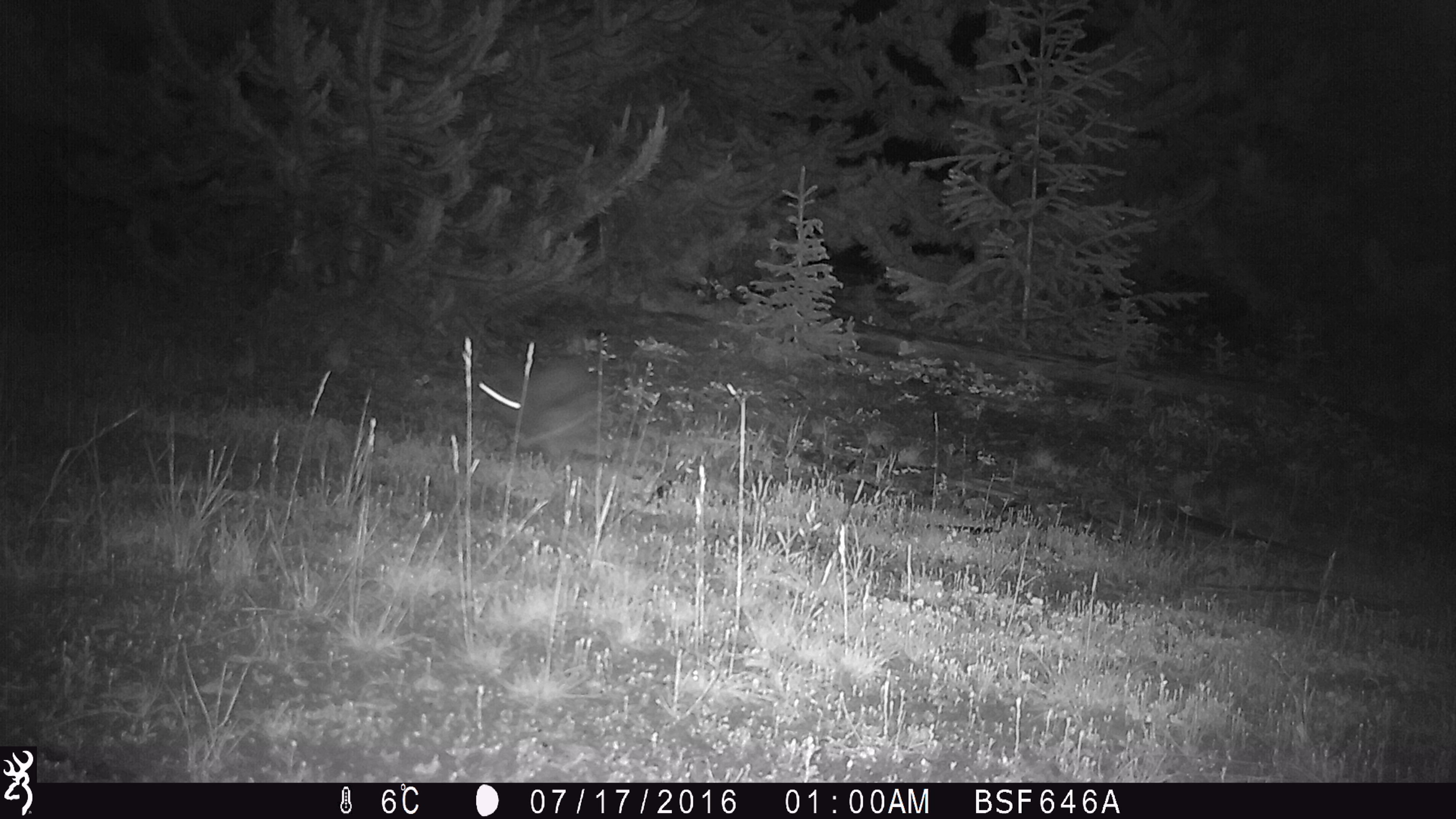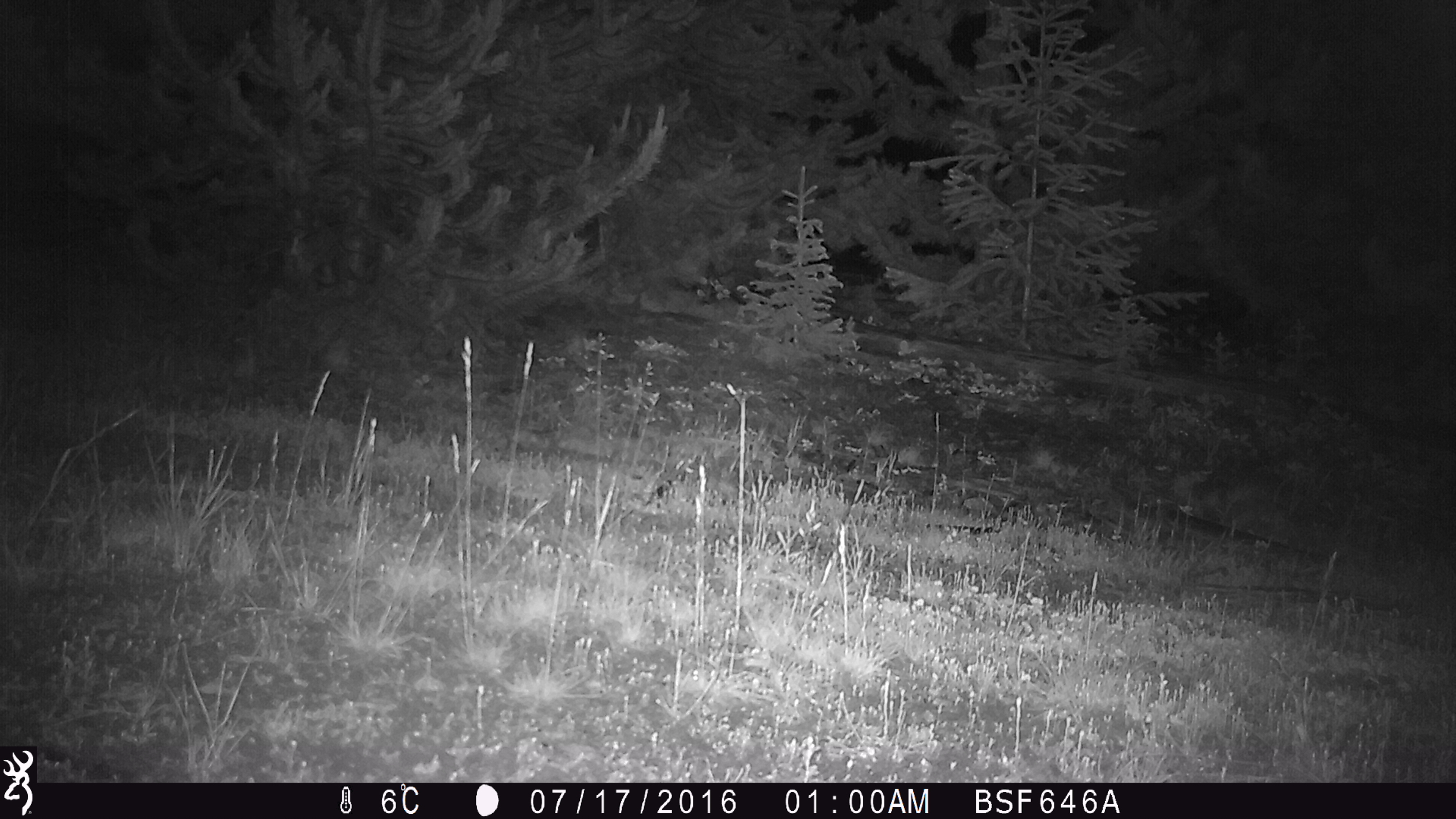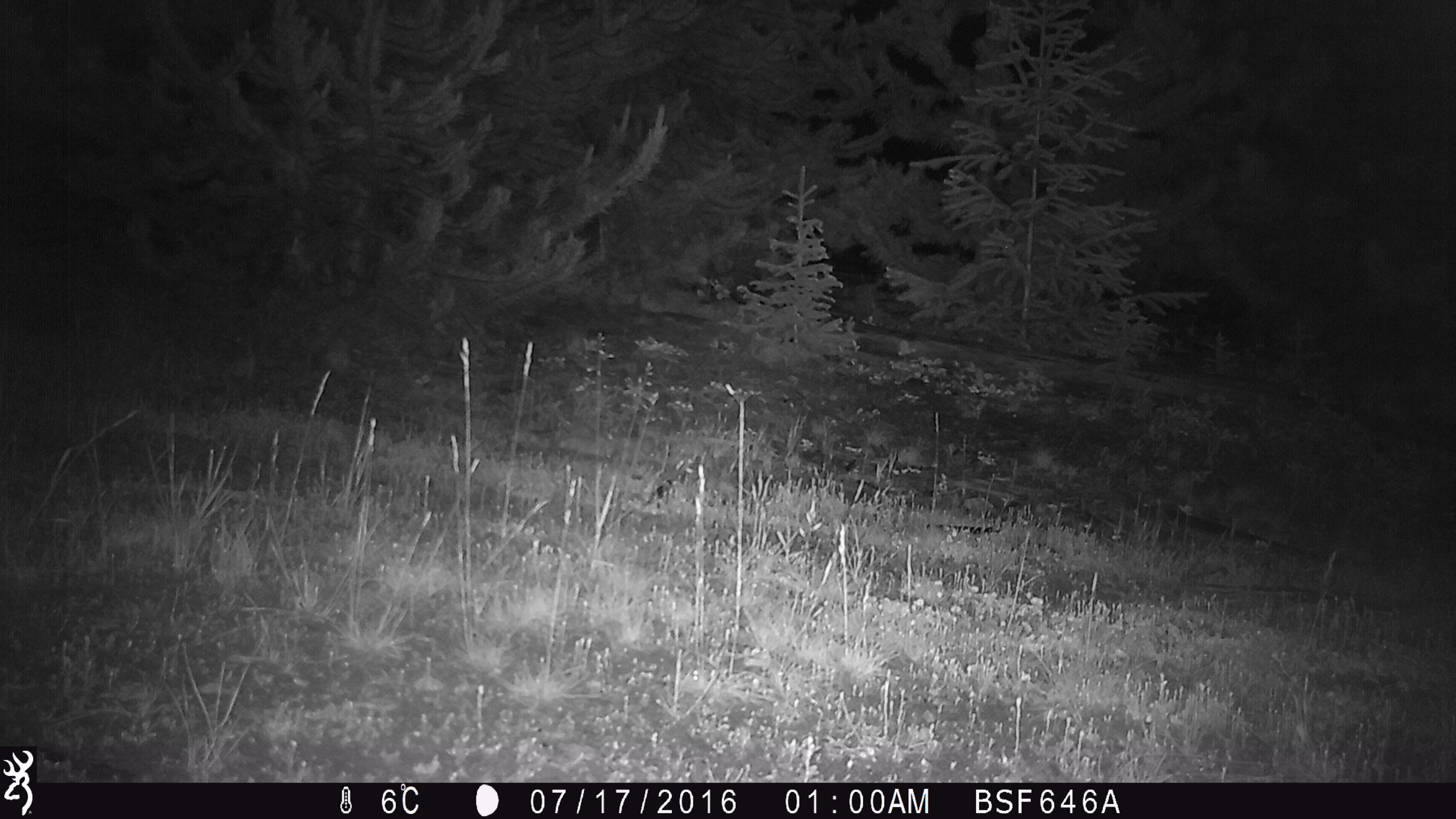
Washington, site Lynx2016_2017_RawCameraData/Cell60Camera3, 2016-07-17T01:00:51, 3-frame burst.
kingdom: Animalia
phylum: Chordata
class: Mammalia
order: Lagomorpha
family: Leporidae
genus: Lepus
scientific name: Lepus americanus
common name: snowshoe hare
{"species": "Lepus americanus (snowshoe hare)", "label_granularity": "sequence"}